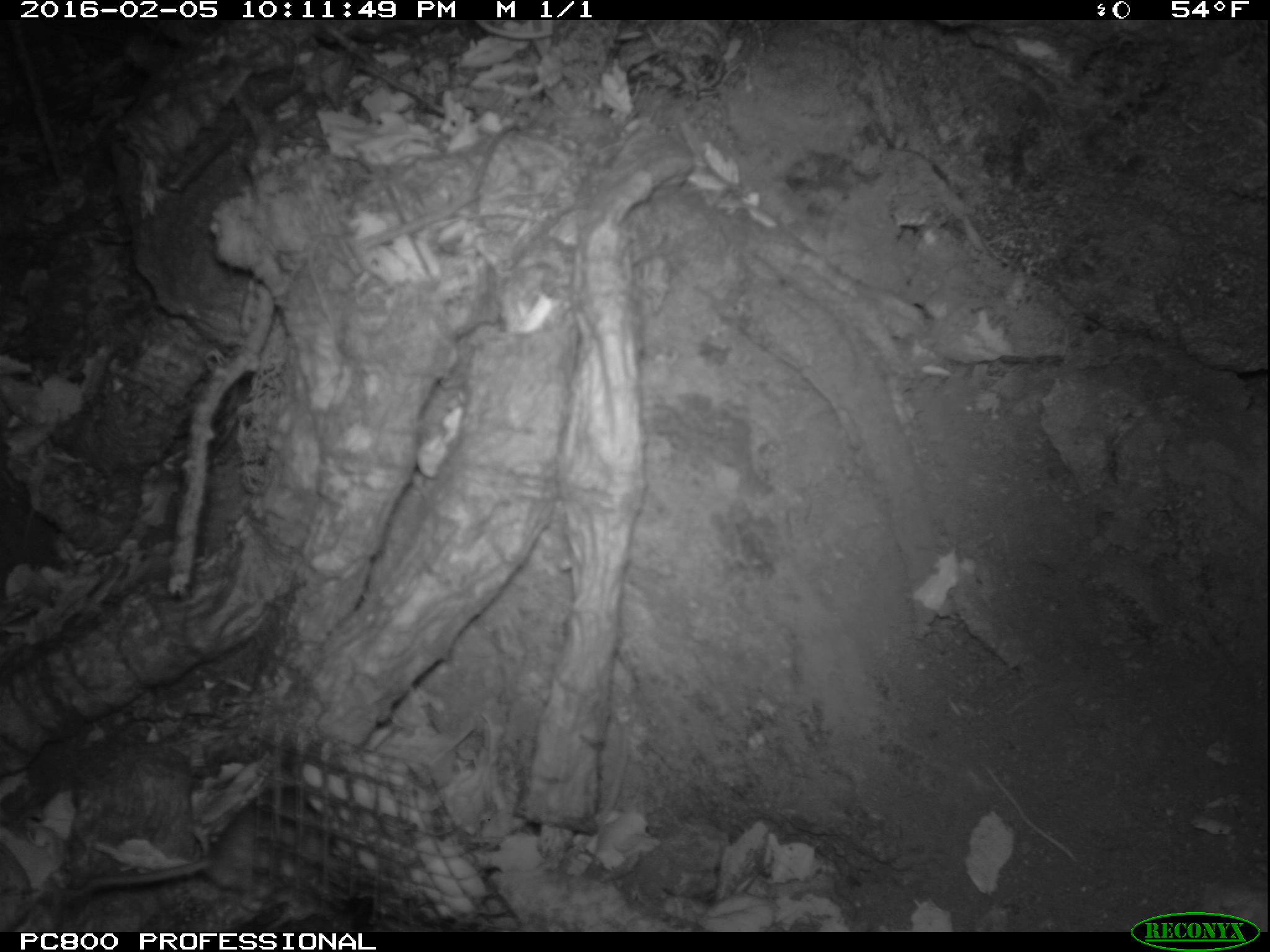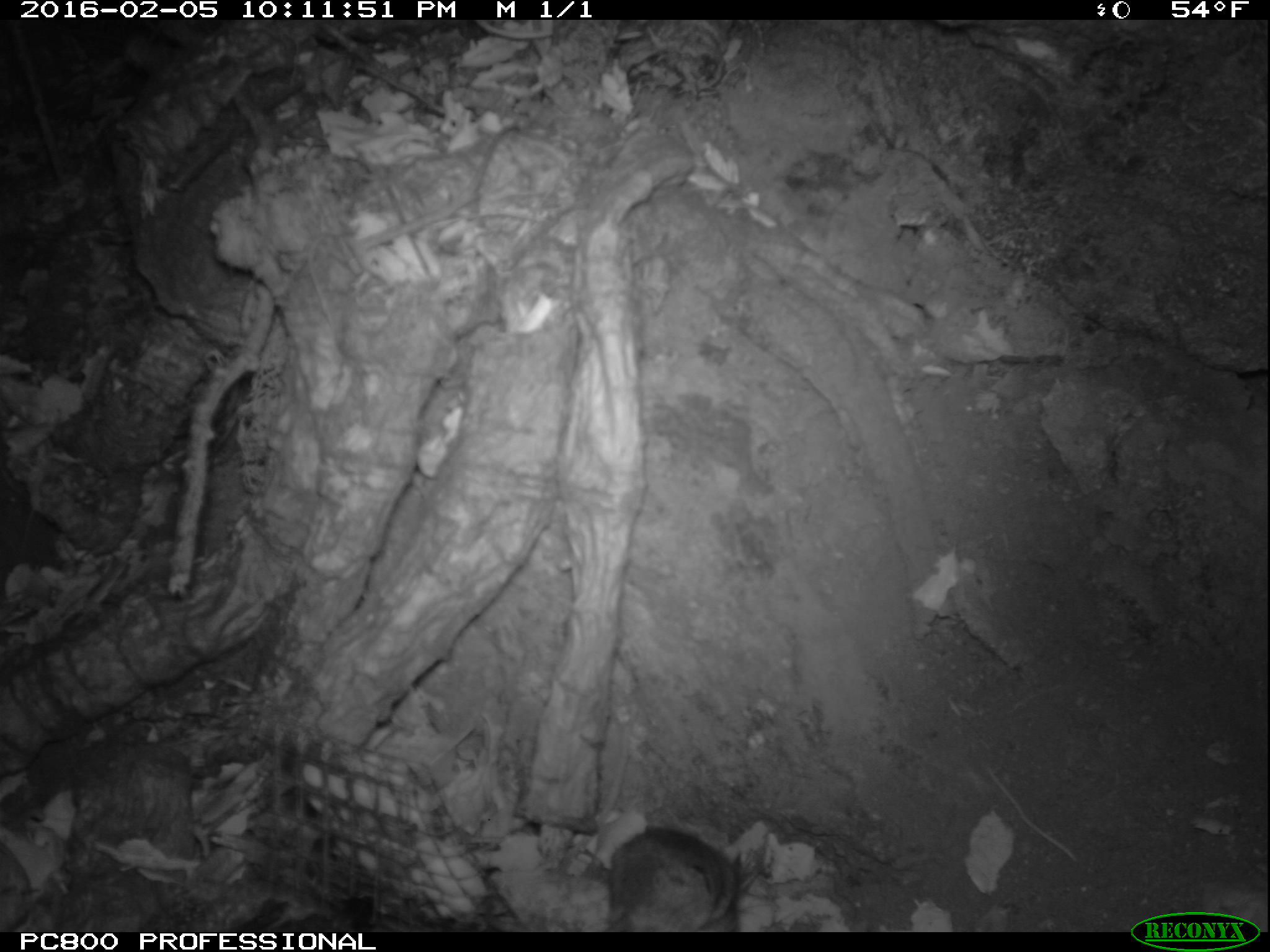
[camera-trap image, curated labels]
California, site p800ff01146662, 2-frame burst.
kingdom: Animalia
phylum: Chordata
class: Mammalia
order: Rodentia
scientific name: Rodentia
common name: rodent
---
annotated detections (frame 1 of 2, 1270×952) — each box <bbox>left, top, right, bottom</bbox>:
rodent: <bbox>87, 783, 356, 899</bbox>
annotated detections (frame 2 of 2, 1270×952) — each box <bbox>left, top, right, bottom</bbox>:
rodent: <bbox>608, 827, 744, 930</bbox>